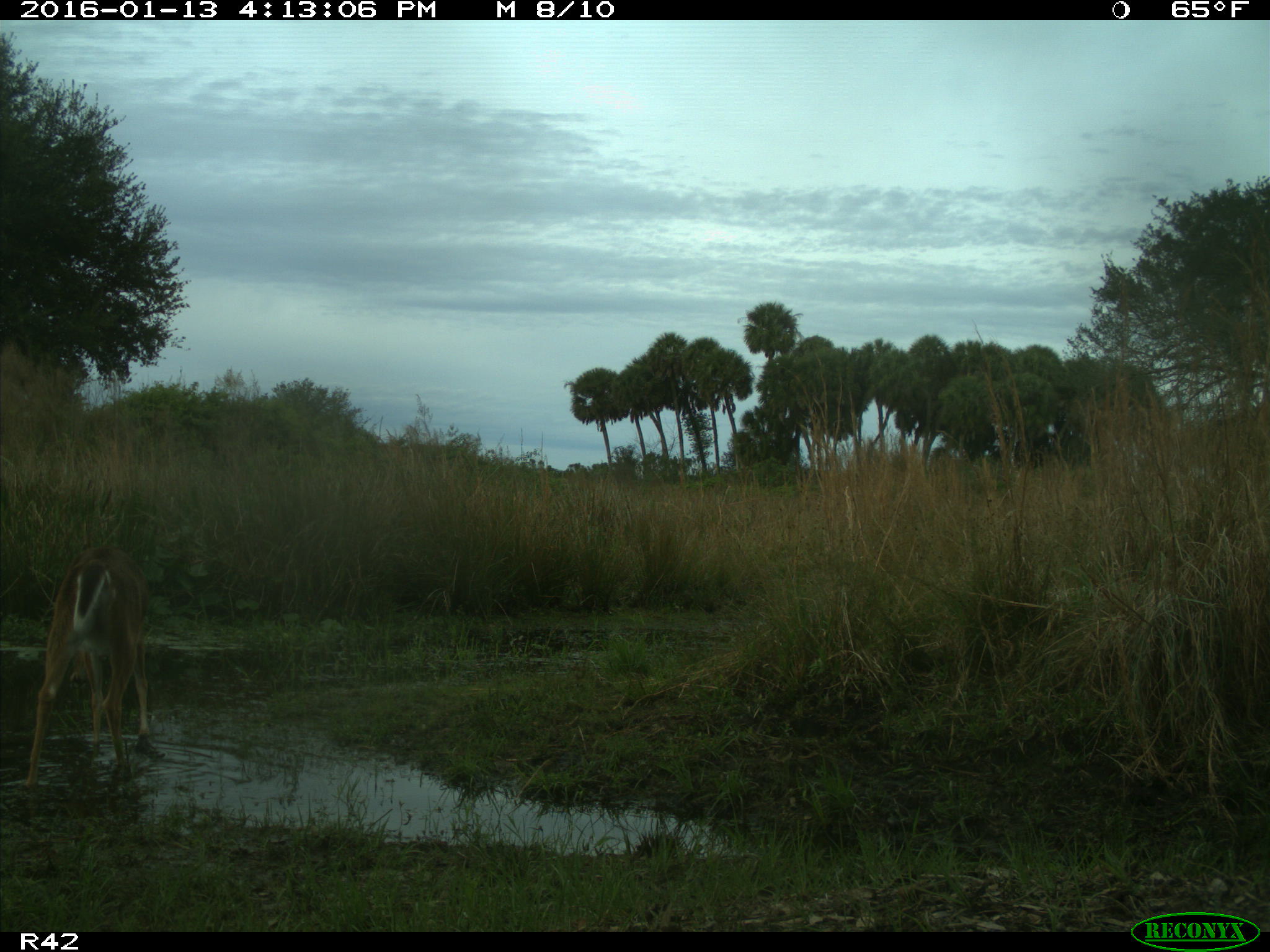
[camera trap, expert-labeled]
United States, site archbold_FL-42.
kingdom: Animalia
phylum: Chordata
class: Mammalia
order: Artiodactyla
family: Cervidae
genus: Odocoileus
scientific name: Odocoileus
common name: deer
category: unidentified deer